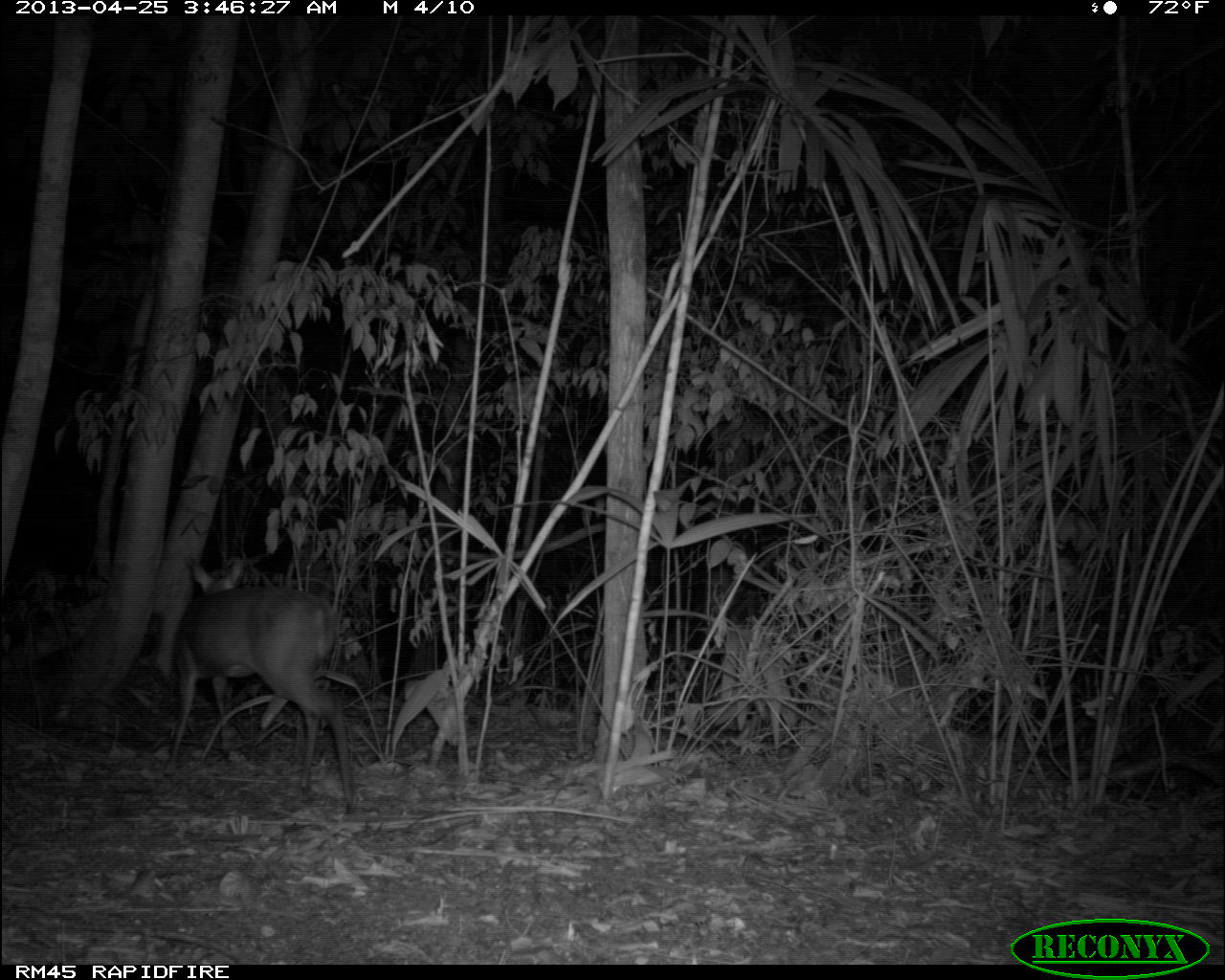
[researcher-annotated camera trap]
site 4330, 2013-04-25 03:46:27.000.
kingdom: Animalia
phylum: Chordata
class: Mammalia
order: Artiodactyla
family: Cervidae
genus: Mazama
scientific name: Mazama temama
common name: central american red brocket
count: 1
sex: male